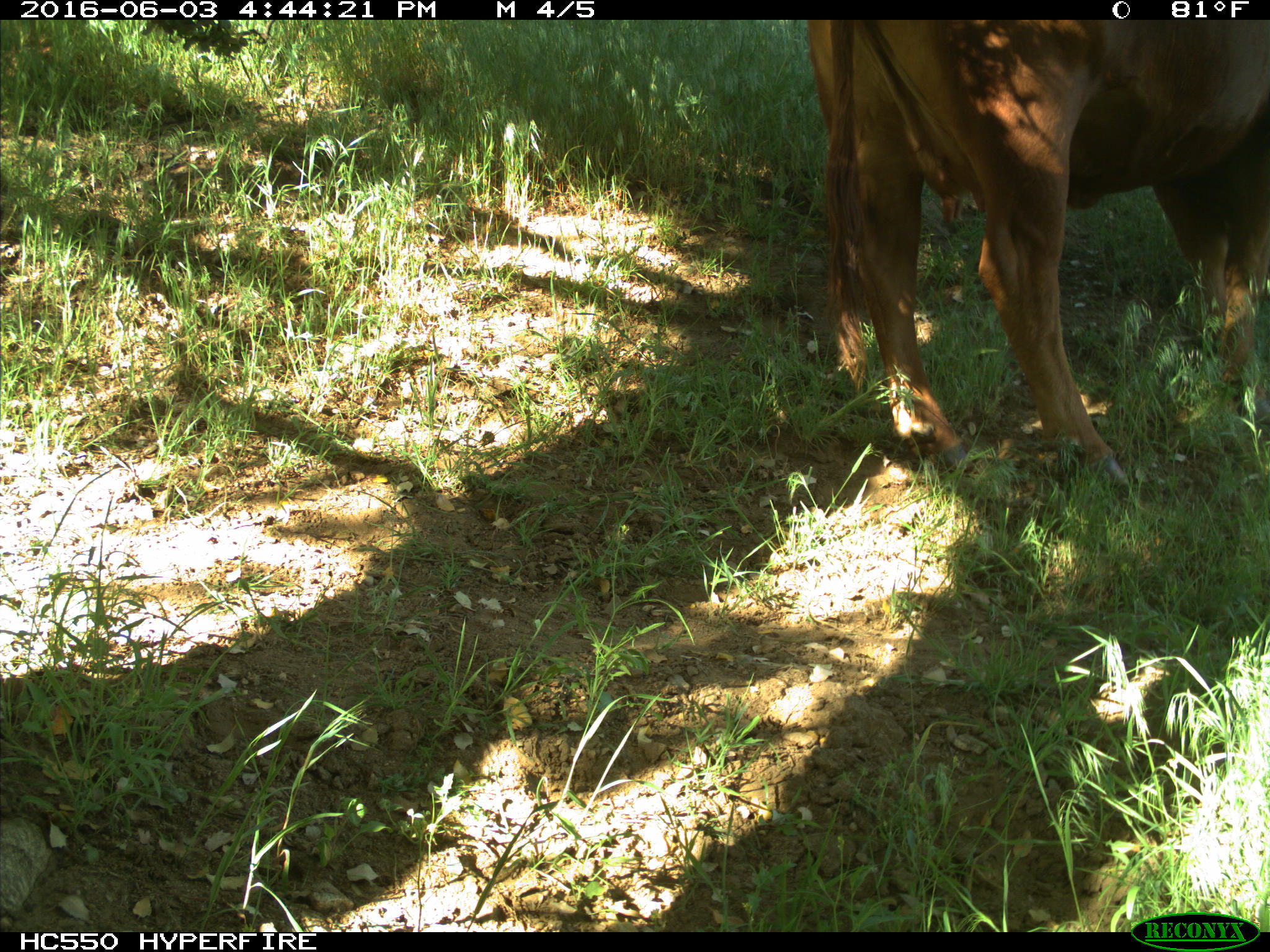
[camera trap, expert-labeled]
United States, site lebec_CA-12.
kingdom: Animalia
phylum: Chordata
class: Mammalia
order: Artiodactyla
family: Bovidae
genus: Bos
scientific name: Bos taurus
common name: domestic cow